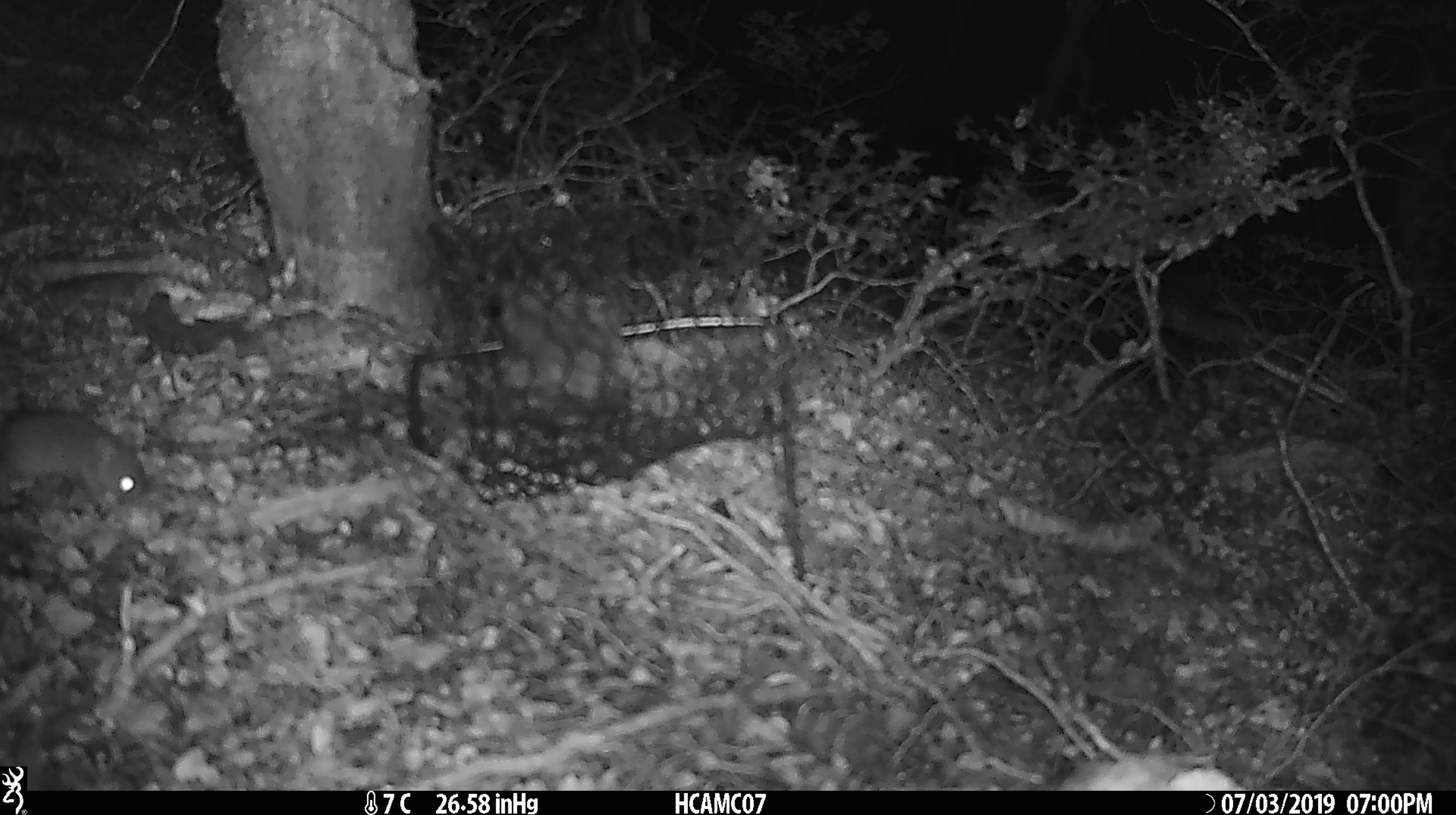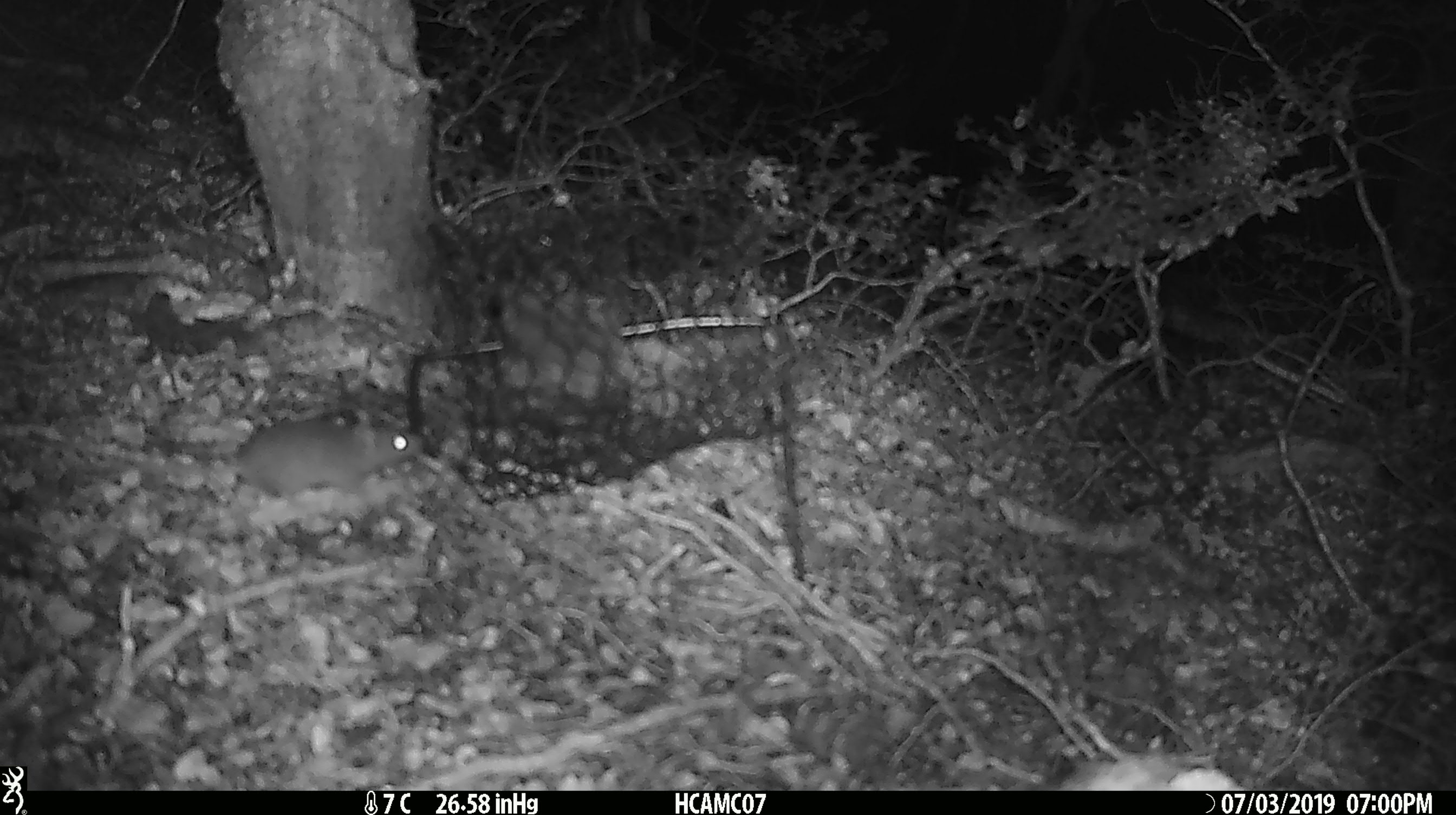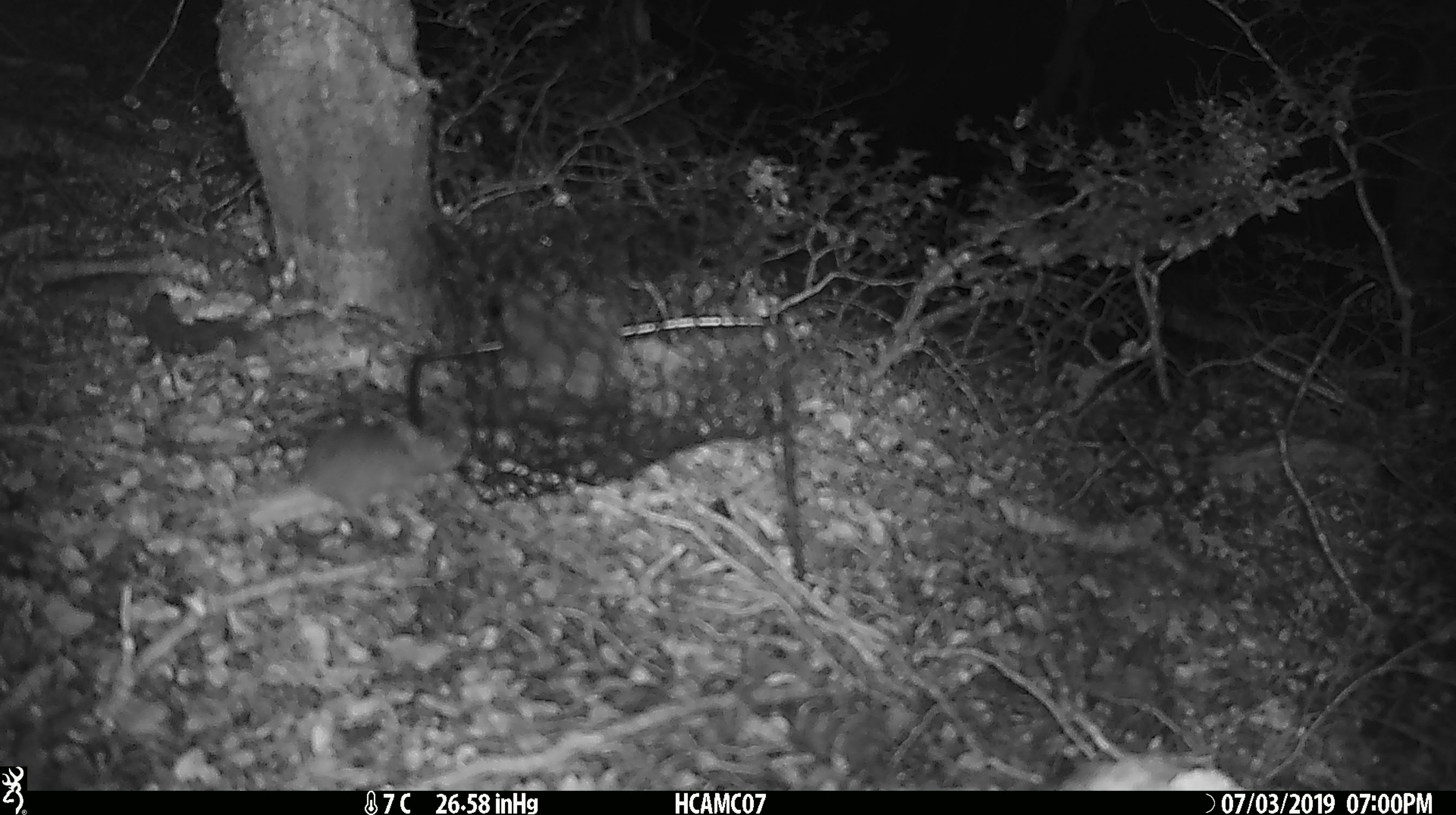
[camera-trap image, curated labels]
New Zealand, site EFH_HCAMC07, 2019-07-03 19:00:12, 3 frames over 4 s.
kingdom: Animalia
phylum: Chordata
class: Mammalia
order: Rodentia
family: Muridae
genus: Rattus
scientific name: Rattus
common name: rat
Rat (Rattus).